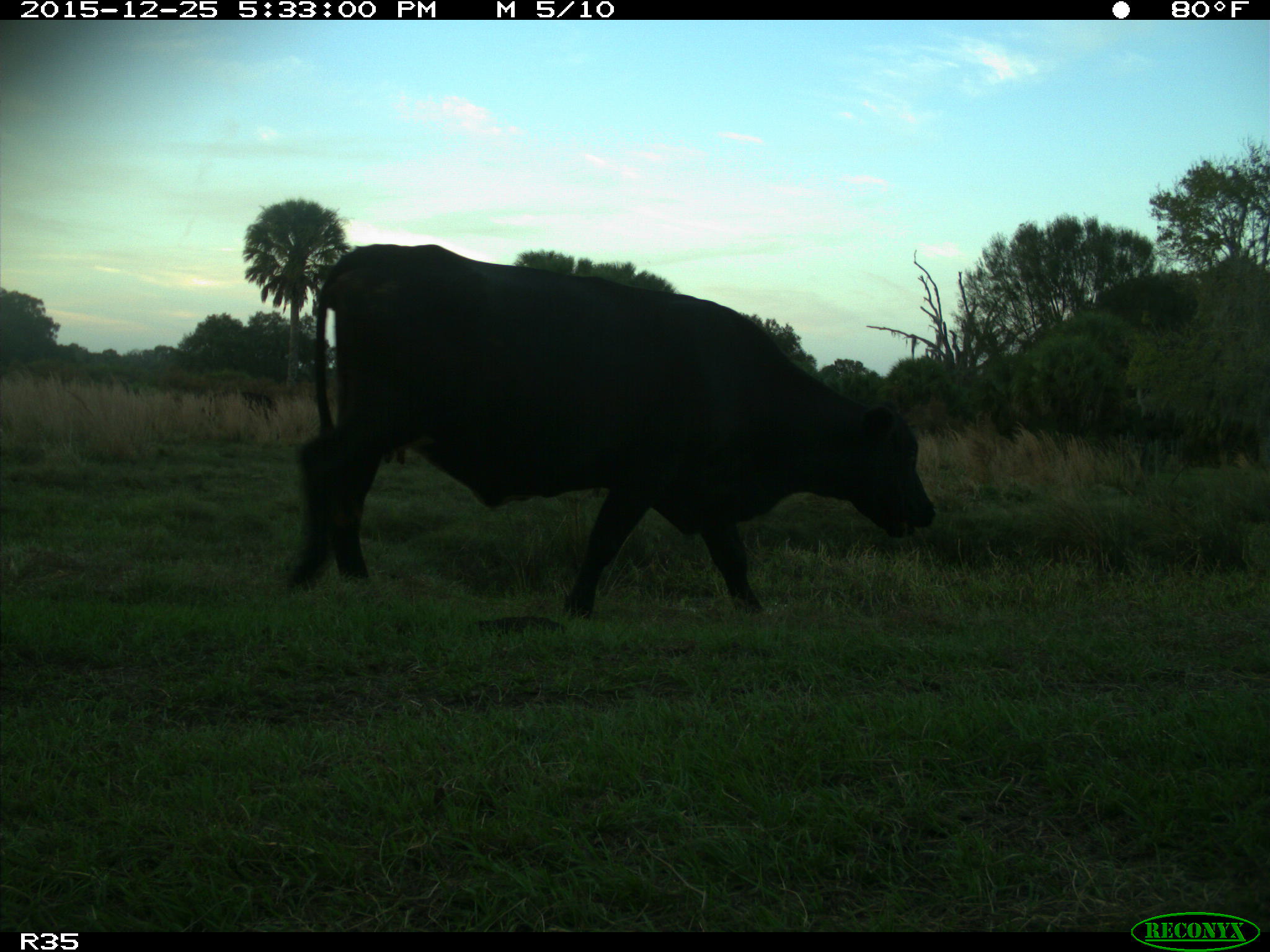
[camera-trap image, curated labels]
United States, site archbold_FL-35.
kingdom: Animalia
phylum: Chordata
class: Mammalia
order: Artiodactyla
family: Bovidae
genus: Bos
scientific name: Bos taurus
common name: domestic cow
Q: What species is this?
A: Bos taurus (domestic cow).